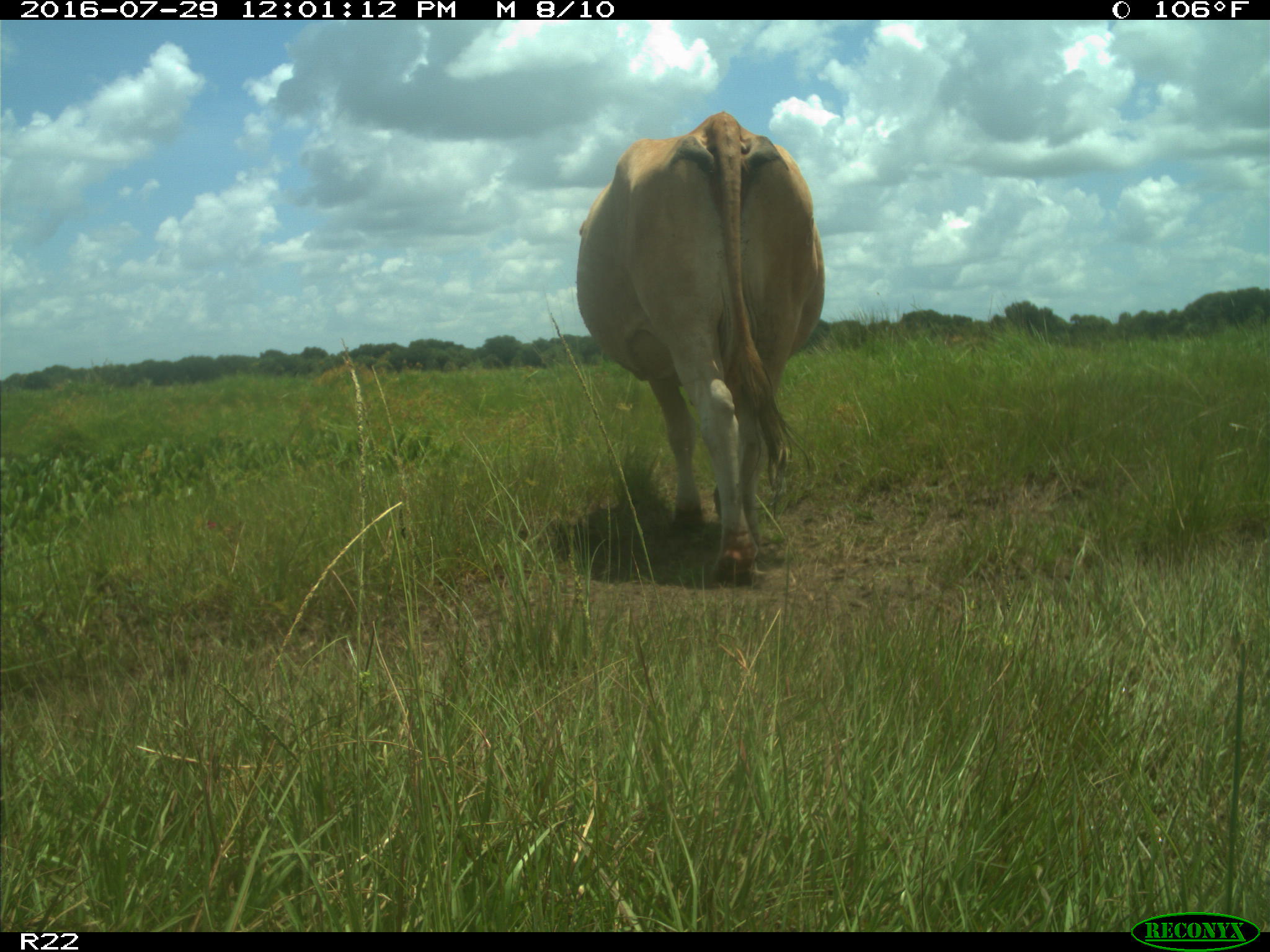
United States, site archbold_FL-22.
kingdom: Animalia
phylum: Chordata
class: Mammalia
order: Artiodactyla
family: Bovidae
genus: Bos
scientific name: Bos taurus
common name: domestic cow